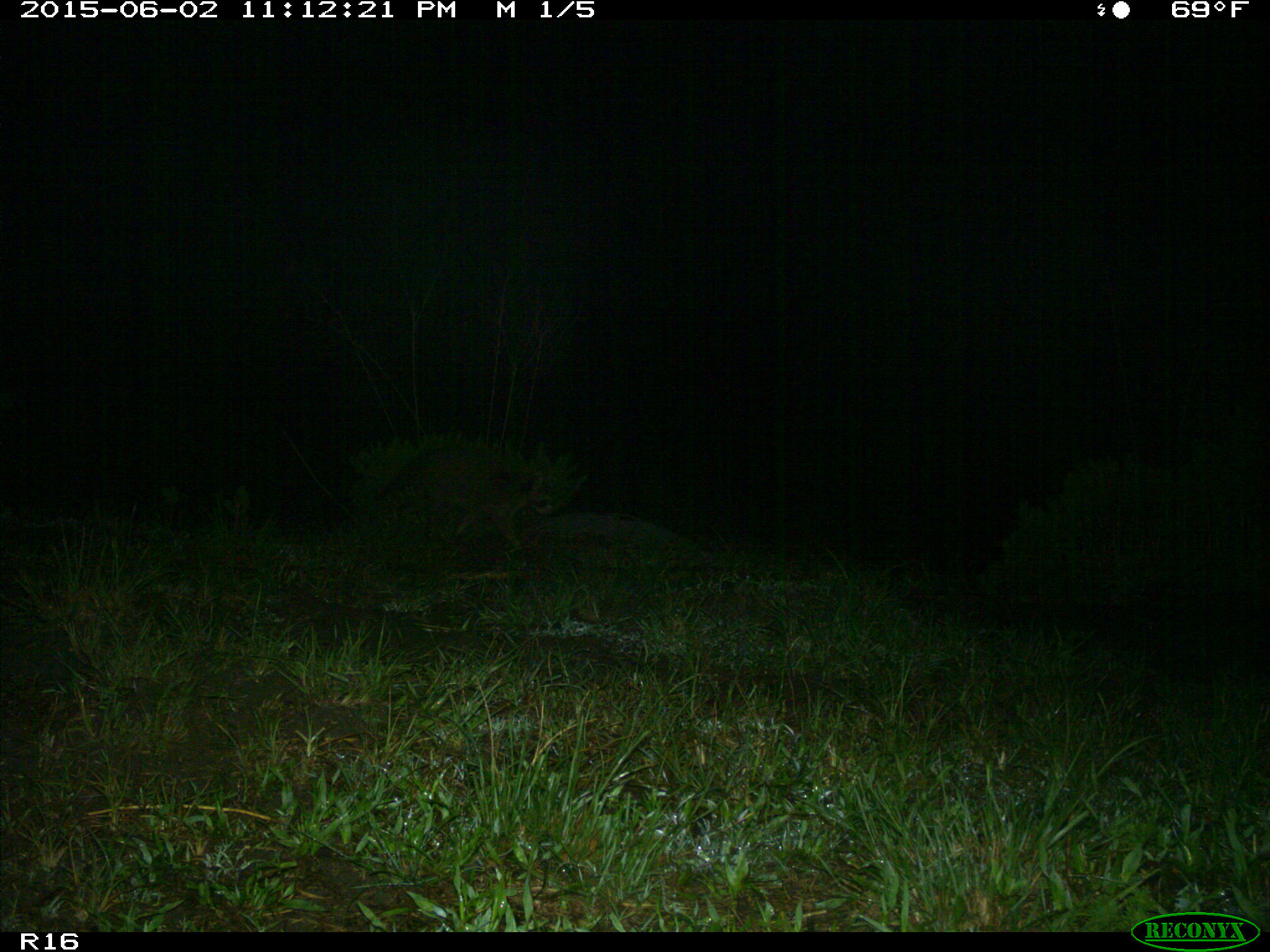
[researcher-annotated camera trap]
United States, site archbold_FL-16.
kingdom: Animalia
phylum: Chordata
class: Mammalia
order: Carnivora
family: Procyonidae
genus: Procyon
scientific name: Procyon lotor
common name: common raccoon